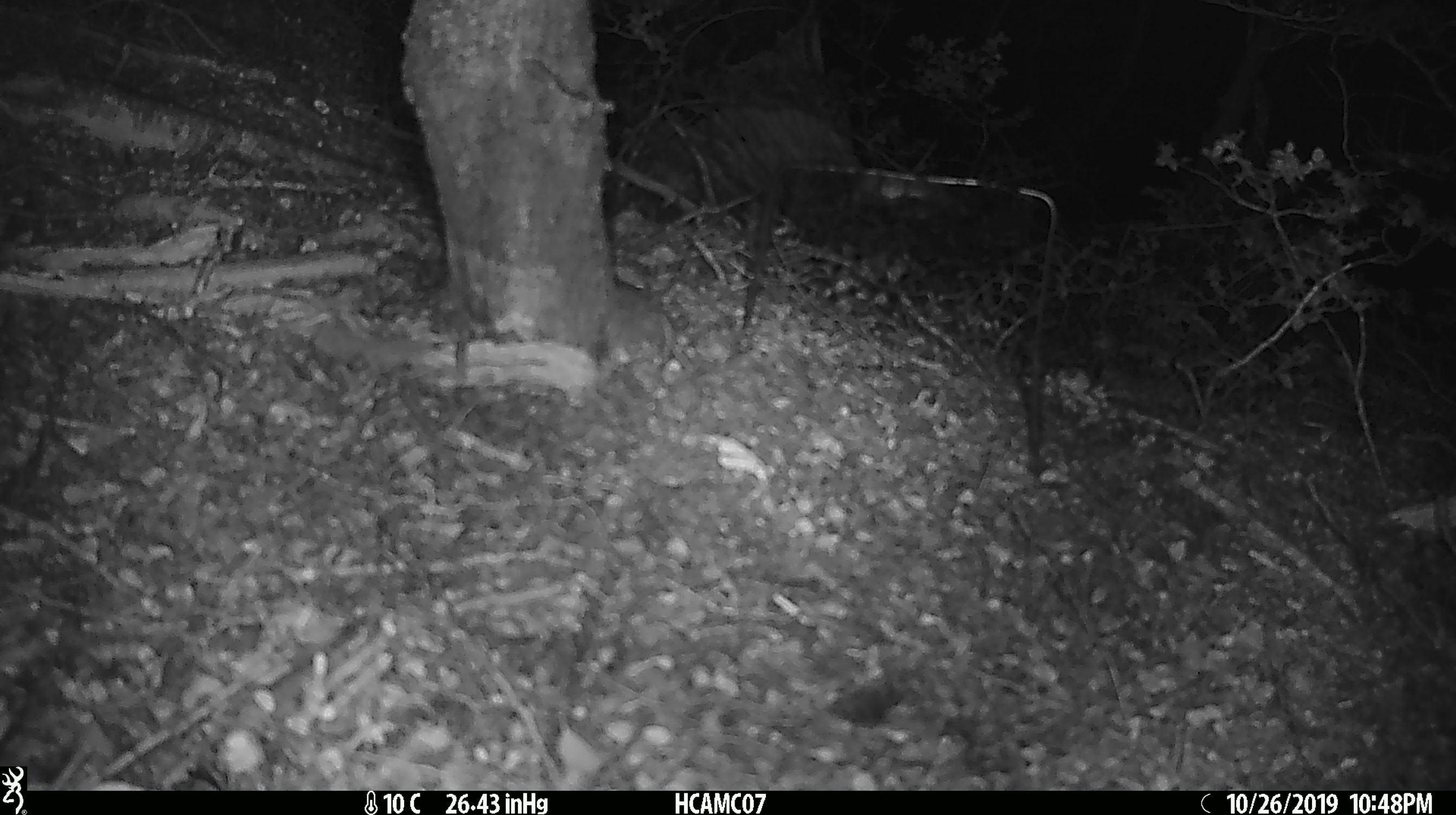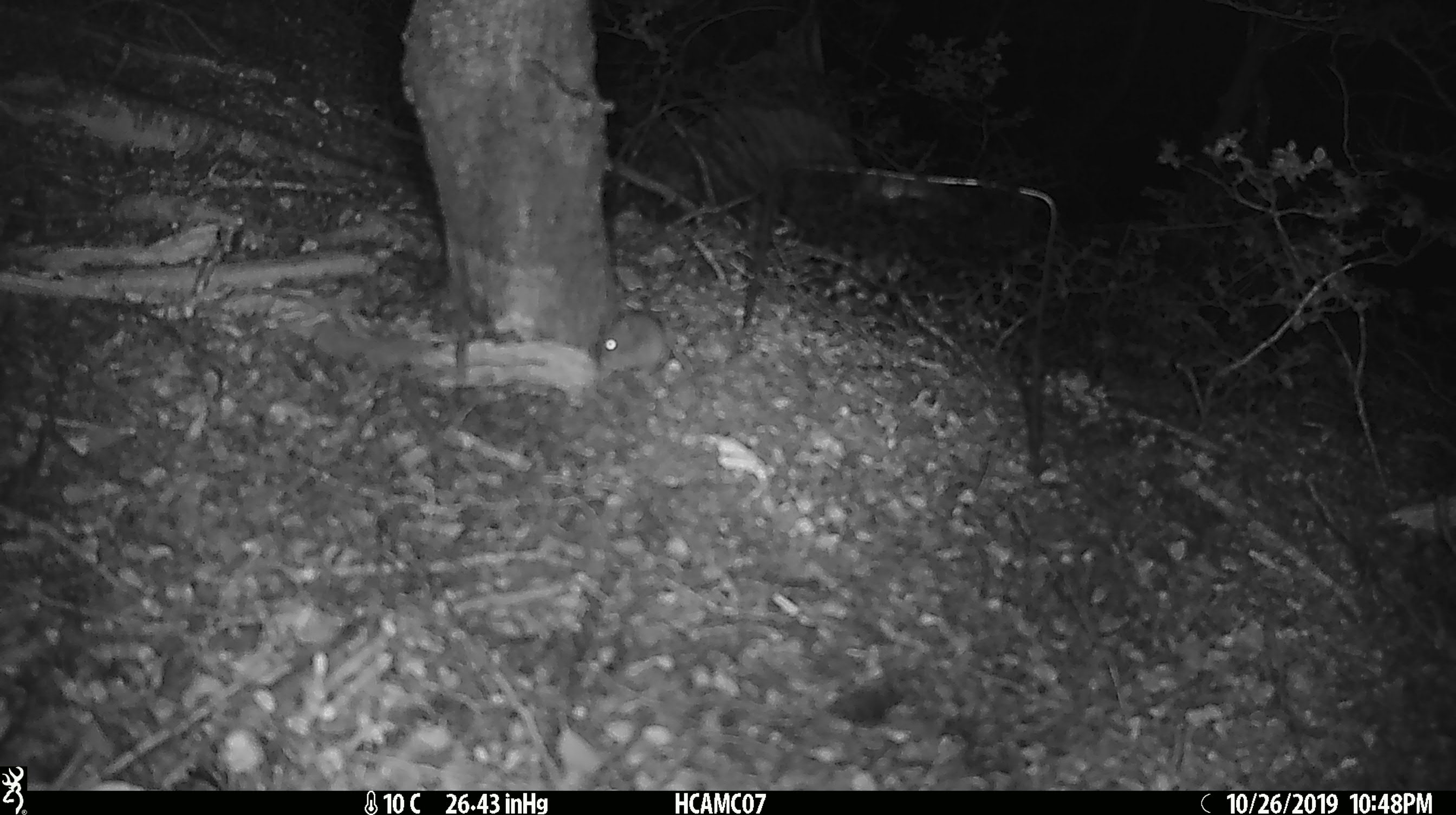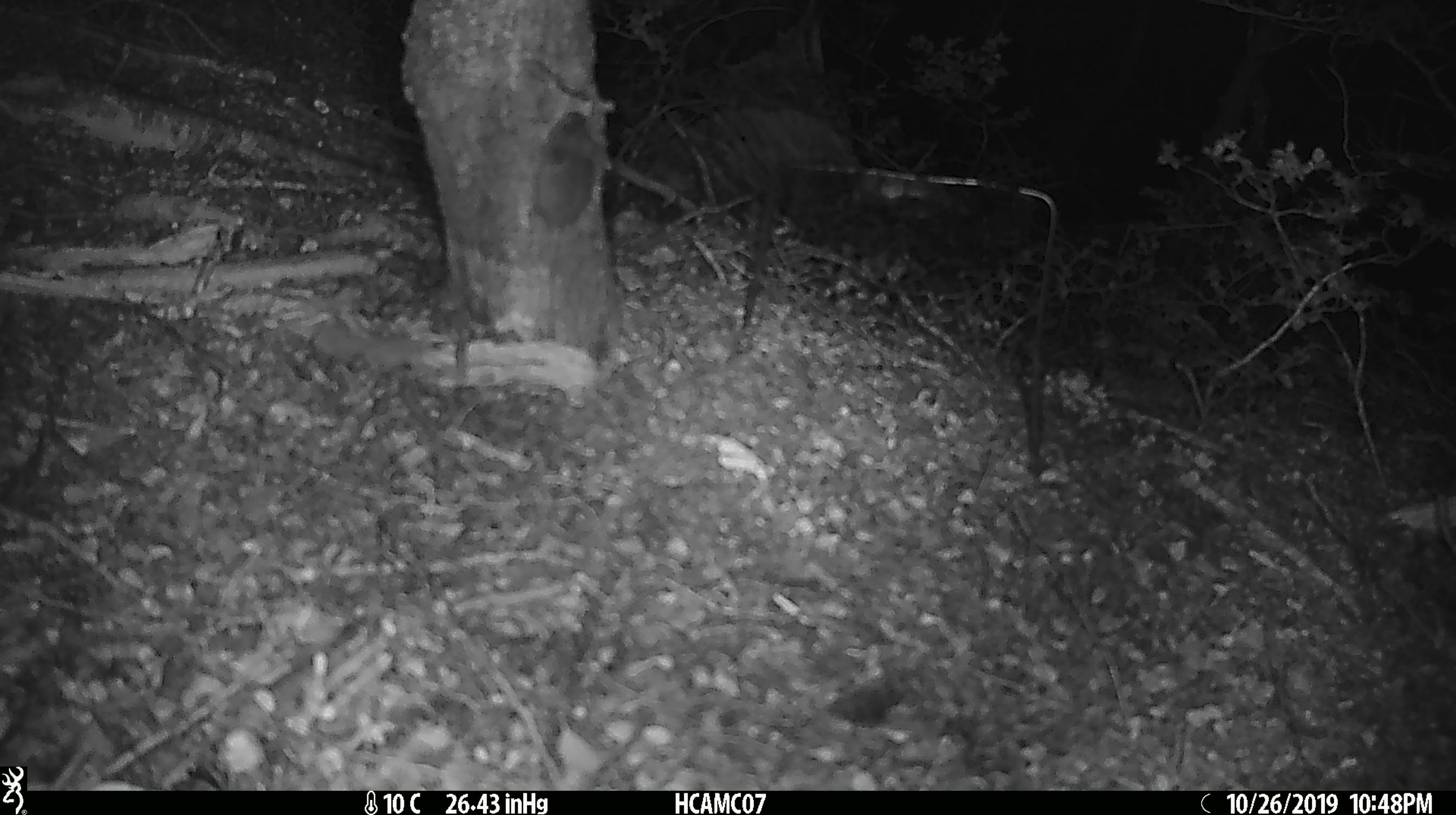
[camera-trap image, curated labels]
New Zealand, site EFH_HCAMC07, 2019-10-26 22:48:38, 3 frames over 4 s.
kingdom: Animalia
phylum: Chordata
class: Mammalia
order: Rodentia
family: Muridae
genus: Mus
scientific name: Mus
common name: mouse